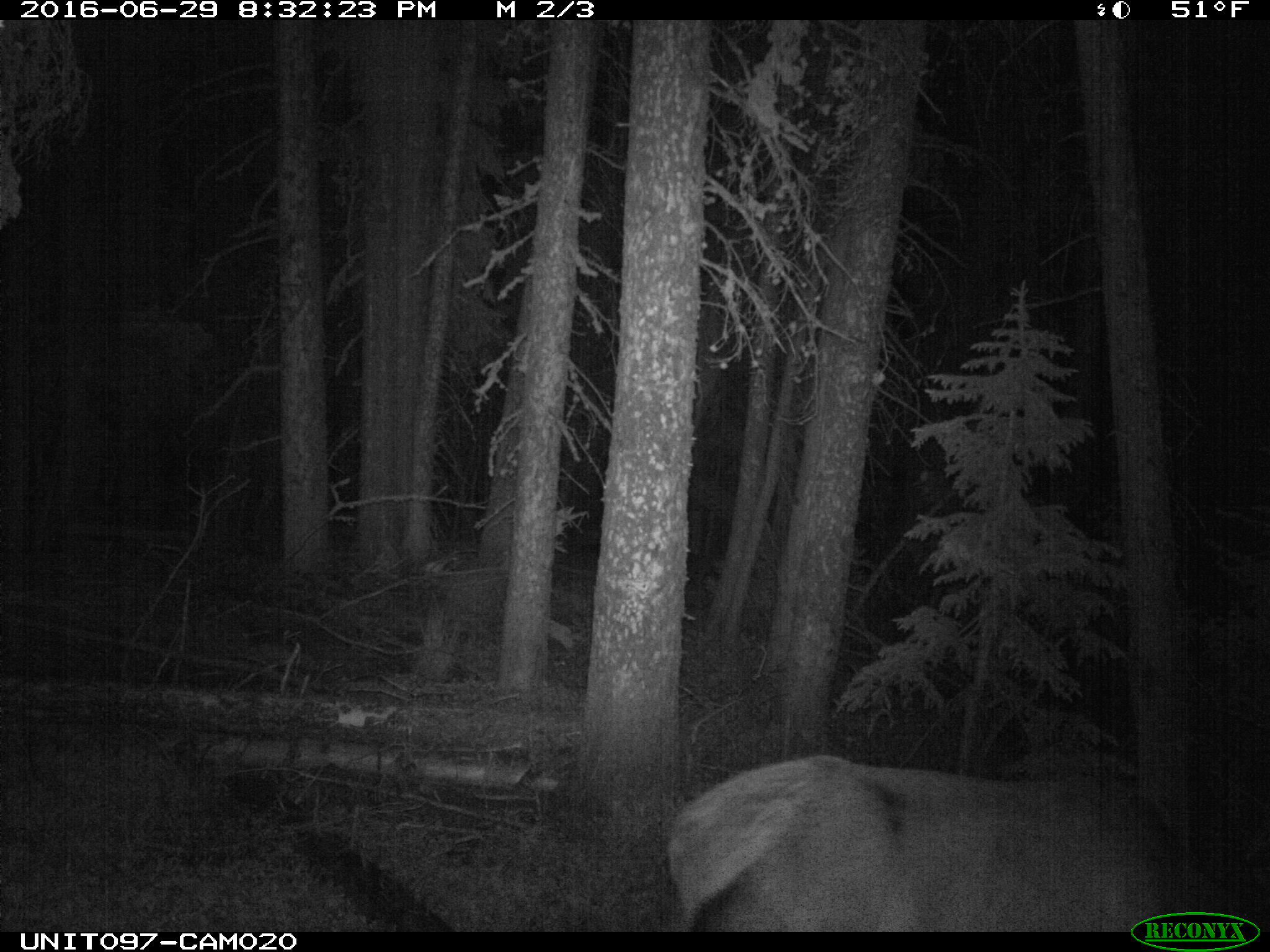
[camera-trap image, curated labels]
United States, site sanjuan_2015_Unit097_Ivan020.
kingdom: Animalia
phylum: Chordata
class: Mammalia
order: Artiodactyla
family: Cervidae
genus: Cervus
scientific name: Cervus elaphus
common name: red deer